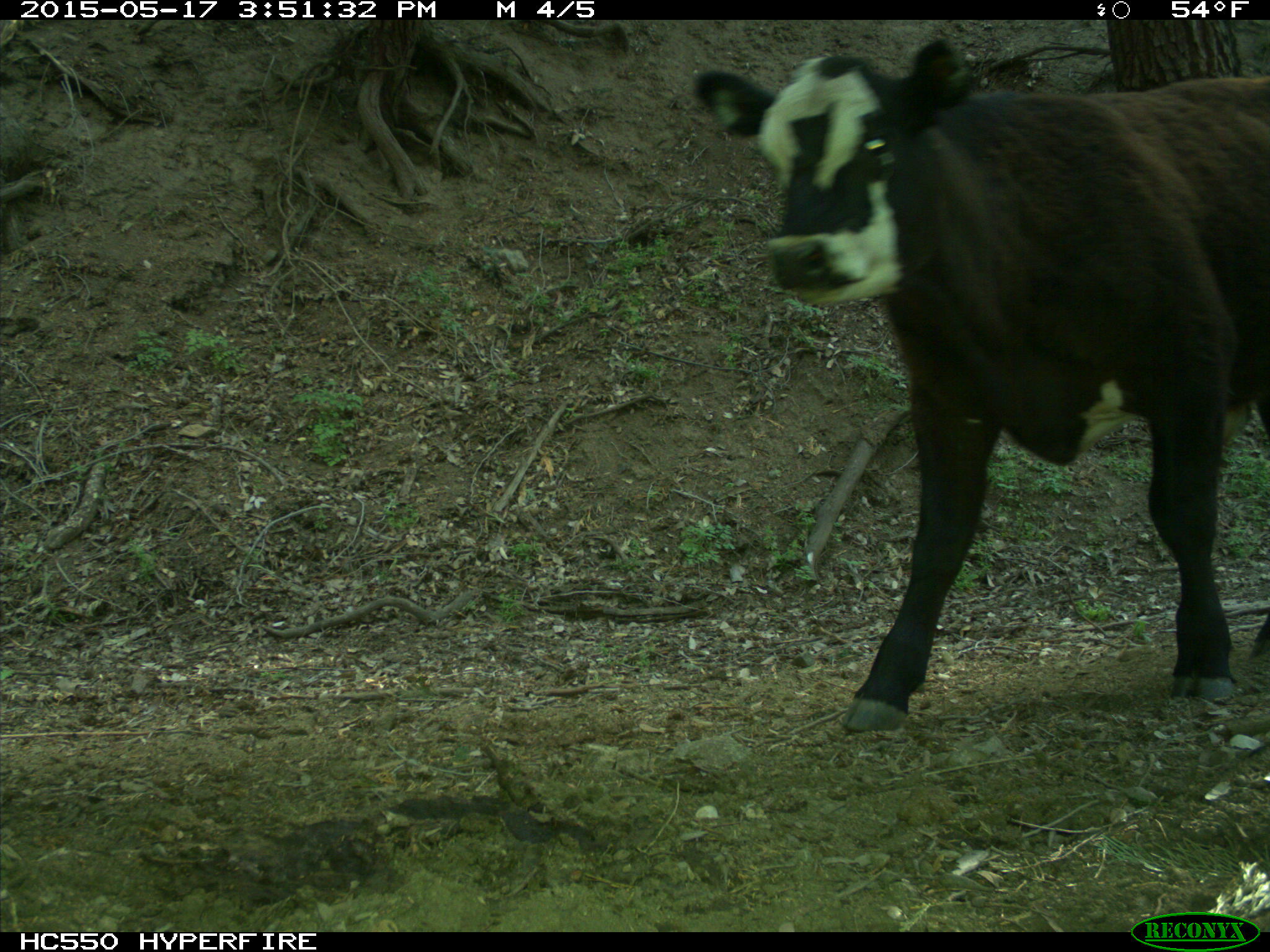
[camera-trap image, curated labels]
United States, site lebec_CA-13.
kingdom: Animalia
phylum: Chordata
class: Mammalia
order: Artiodactyla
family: Bovidae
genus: Bos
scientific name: Bos taurus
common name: domestic cow